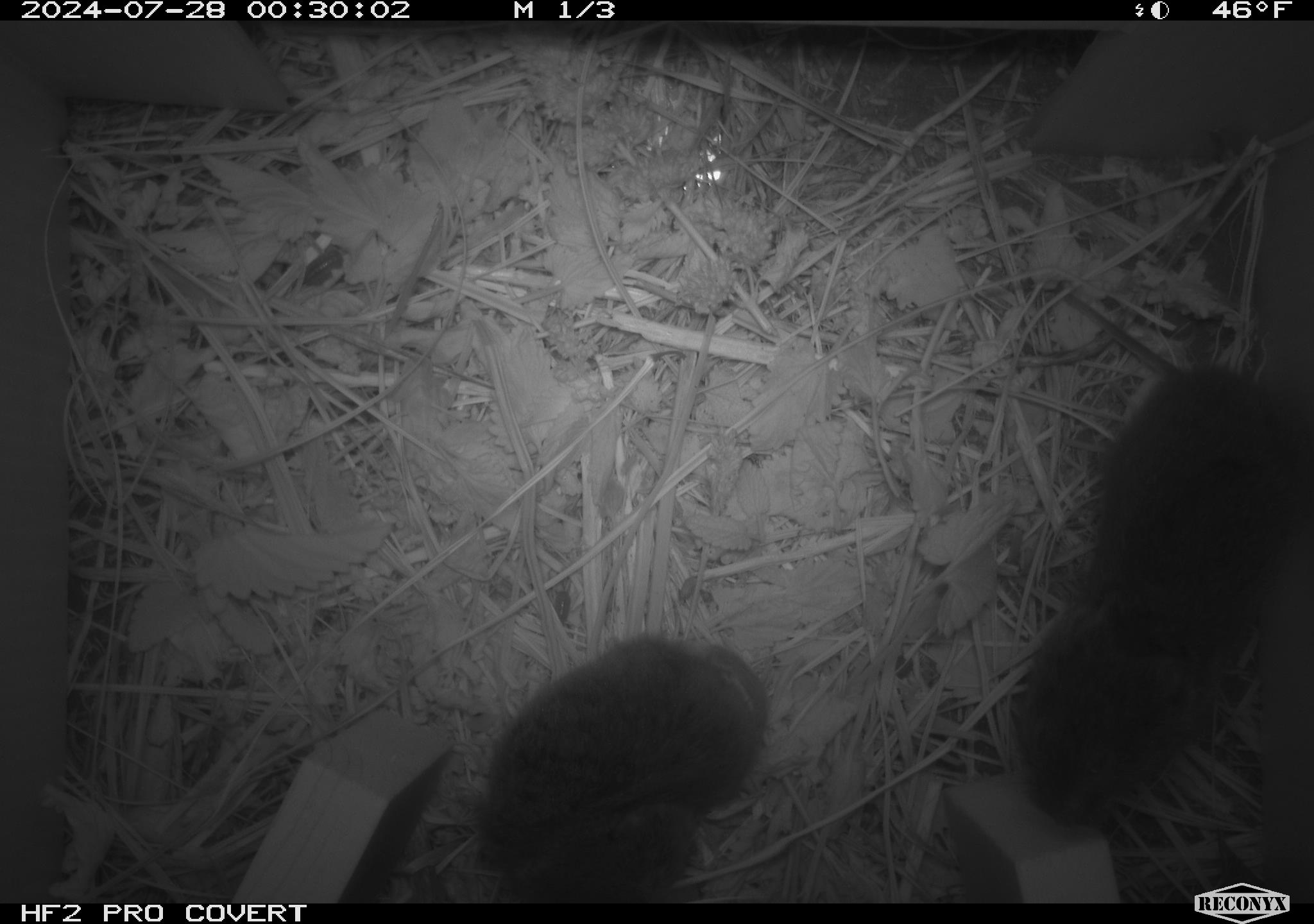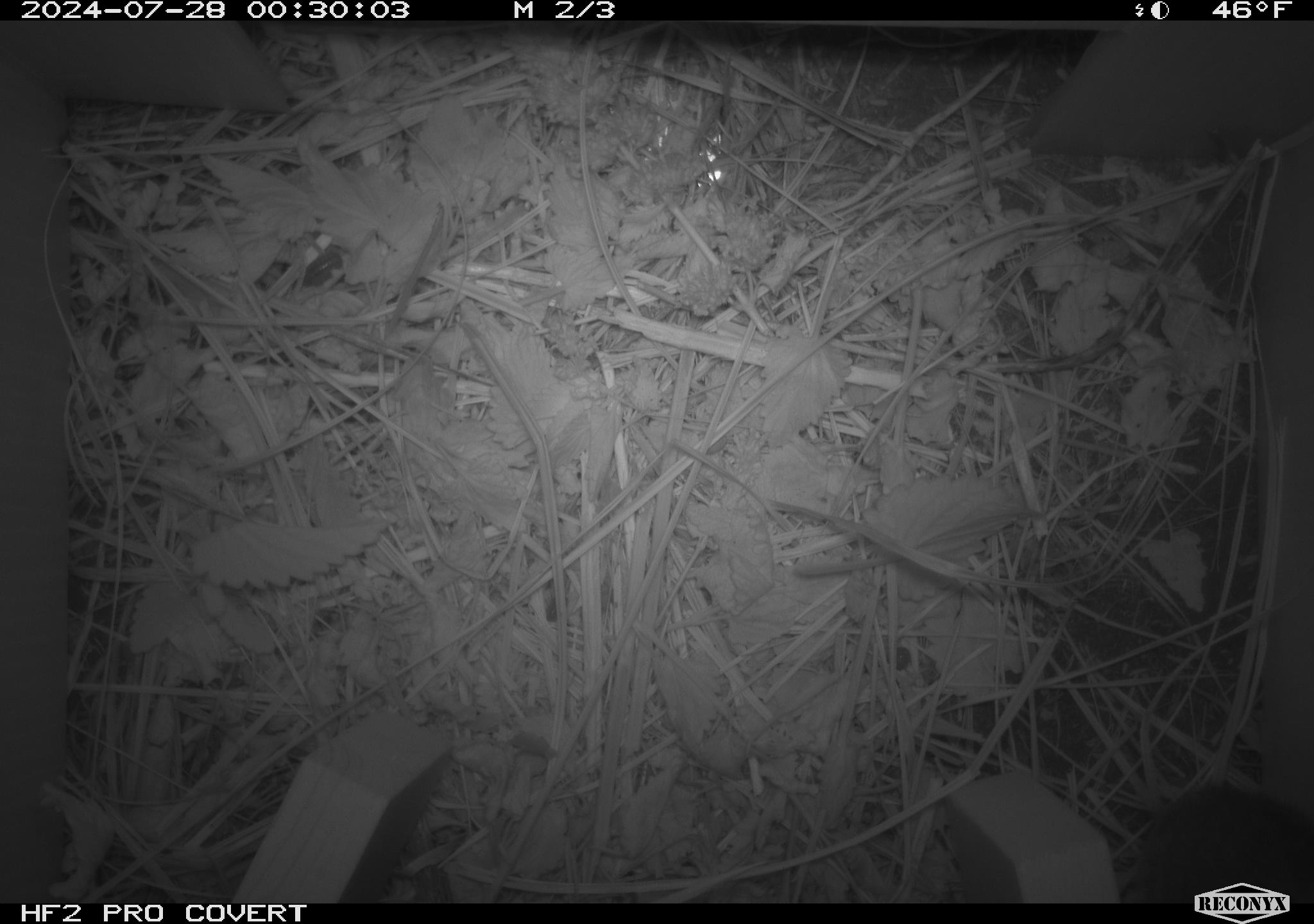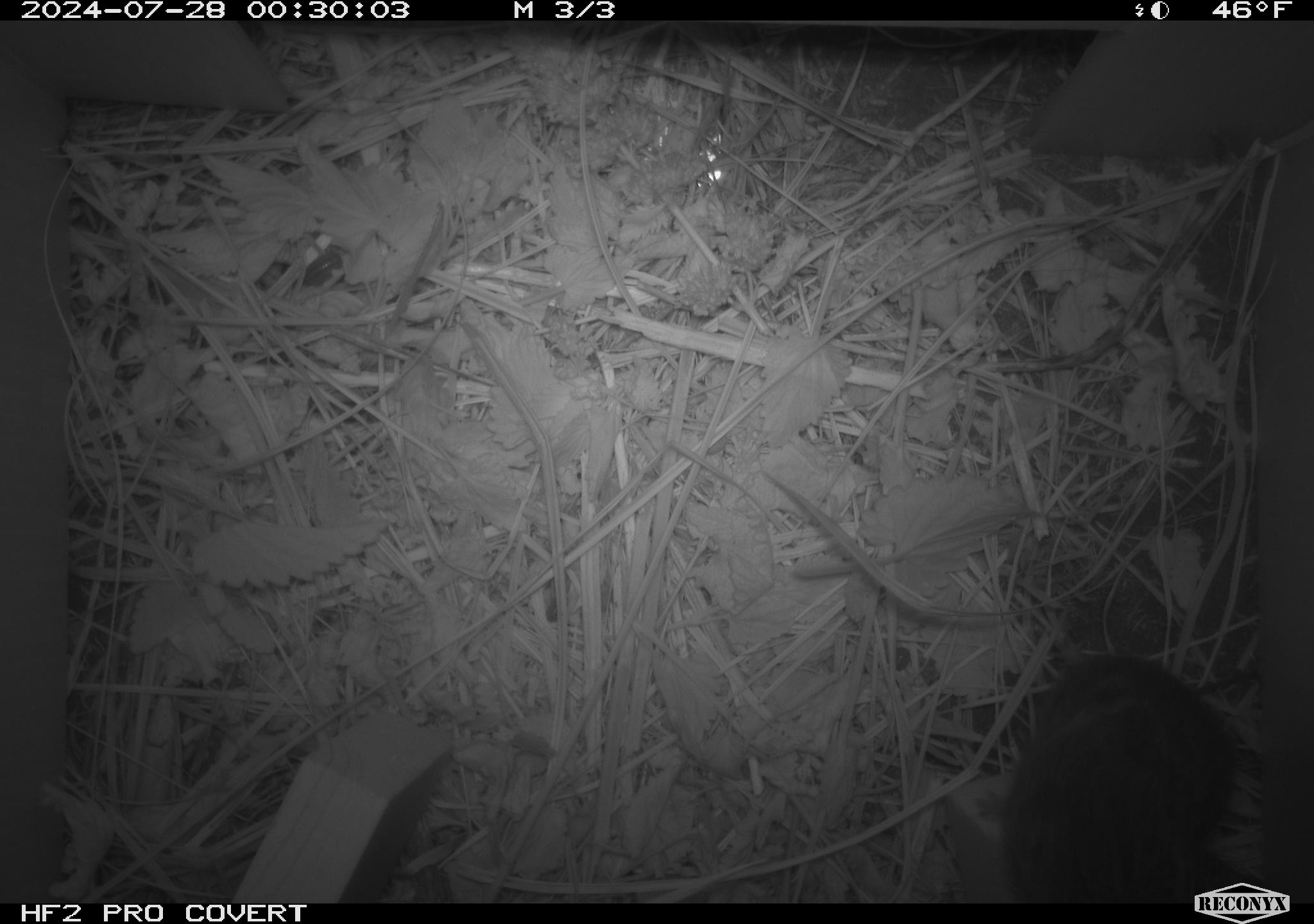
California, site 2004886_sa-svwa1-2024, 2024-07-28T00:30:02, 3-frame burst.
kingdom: Animalia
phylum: Chordata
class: Mammalia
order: Rodentia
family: Cricetidae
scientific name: Arvicolinae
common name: voles, lemmings, and muskrats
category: arvicolinae subfamily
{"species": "arvicolinae subfamily (voles, lemmings, and muskrats) (Arvicolinae)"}